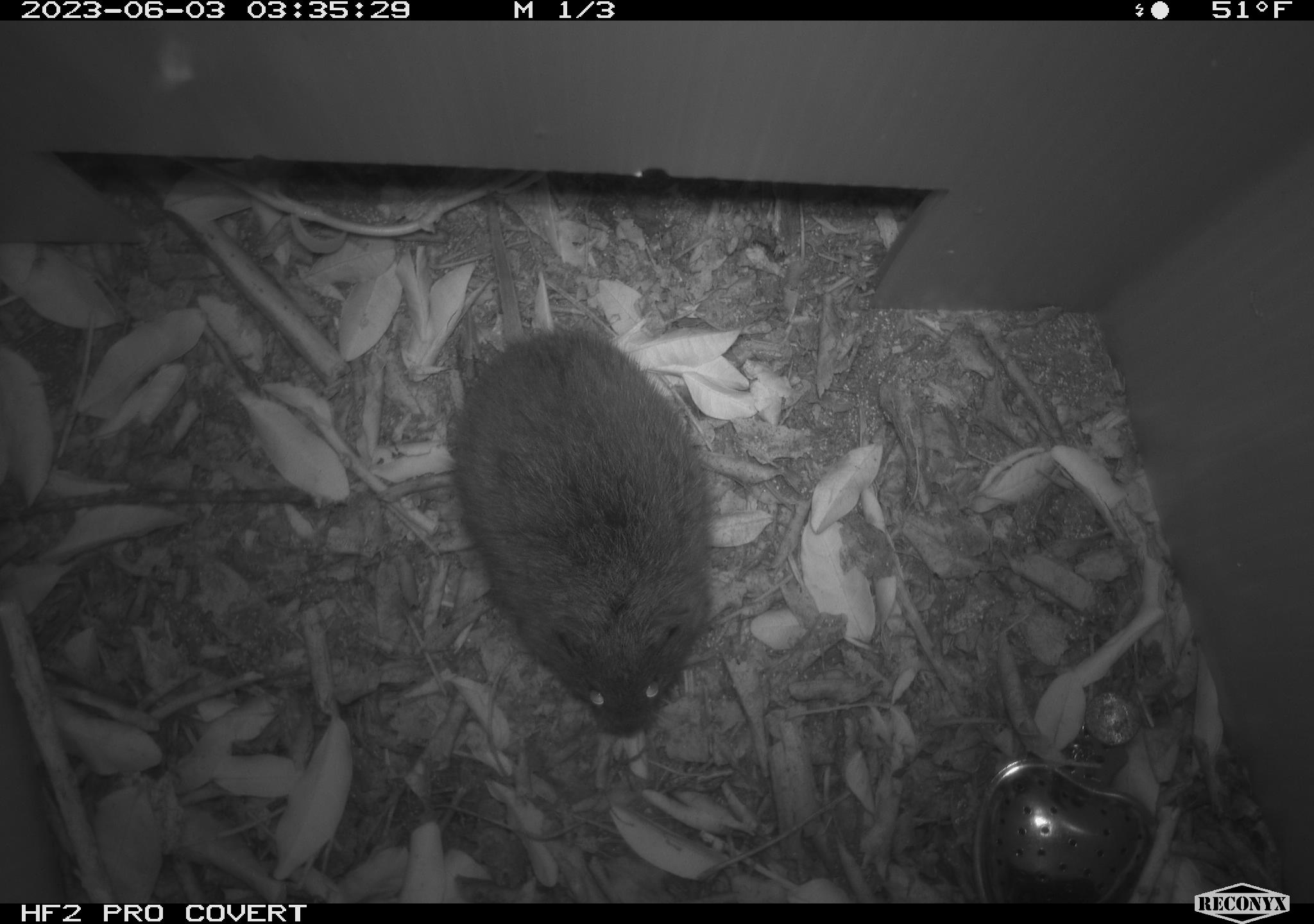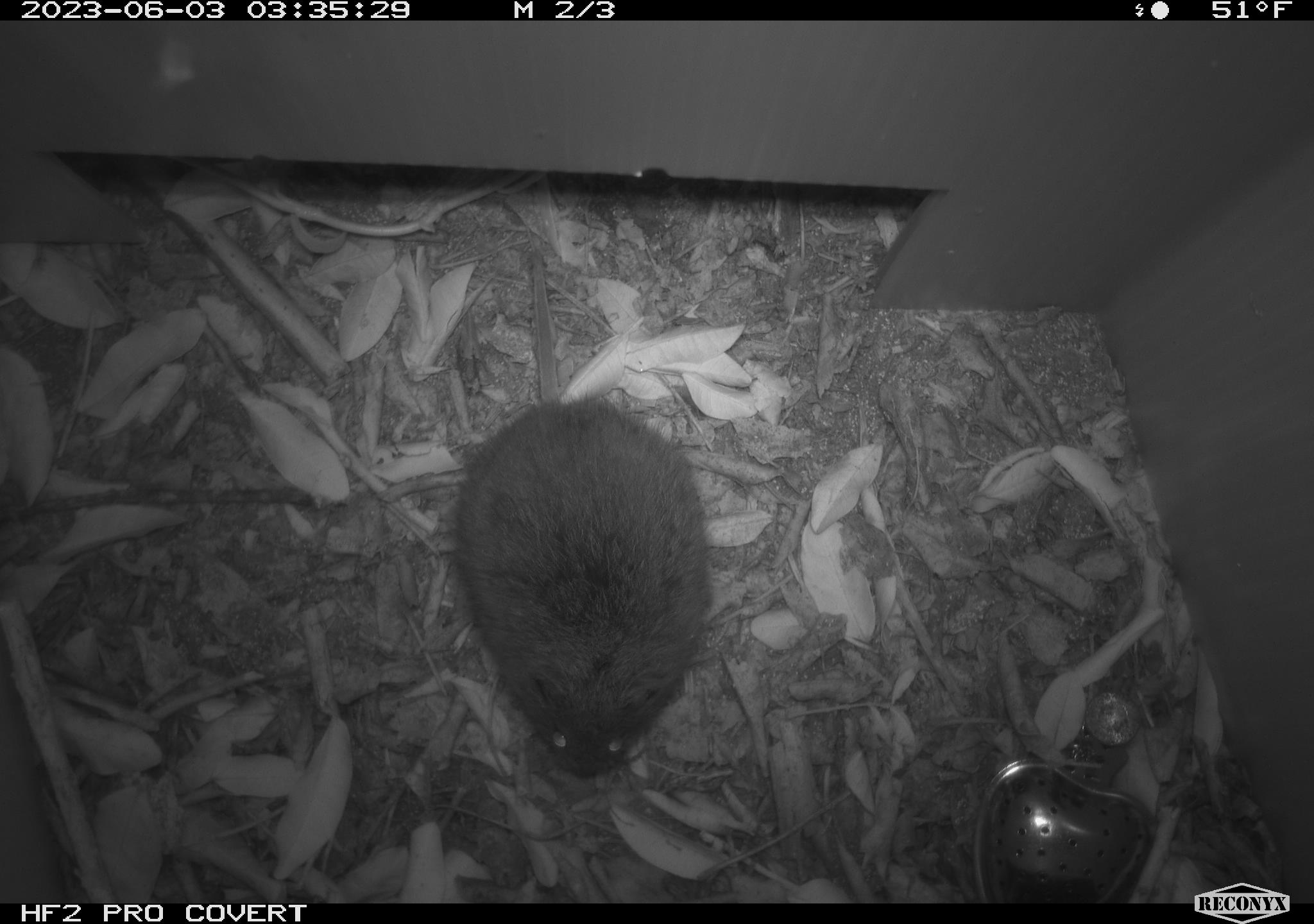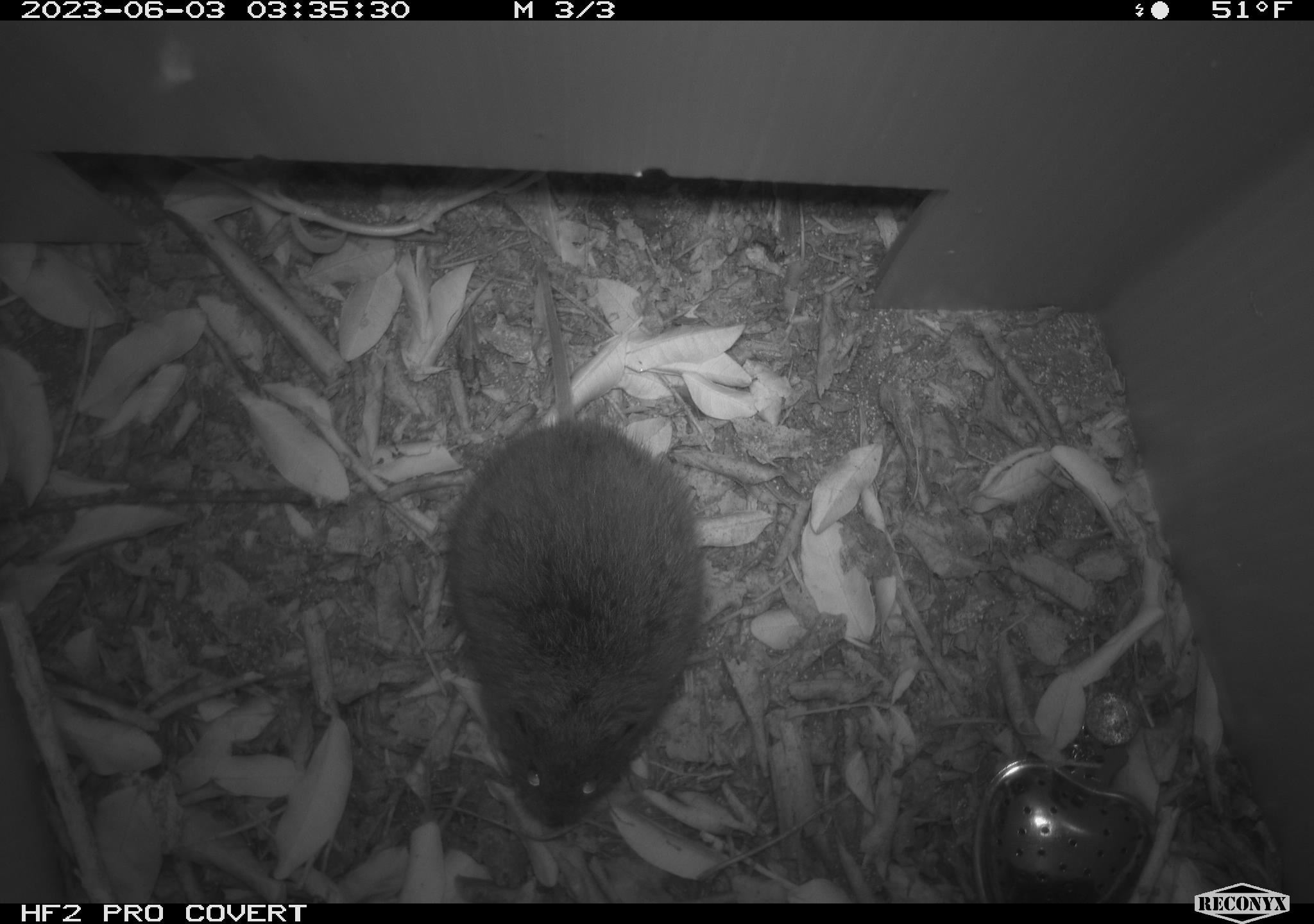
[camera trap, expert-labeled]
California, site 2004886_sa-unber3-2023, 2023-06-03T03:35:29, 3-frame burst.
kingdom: Animalia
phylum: Chordata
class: Mammalia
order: Rodentia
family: Cricetidae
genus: Microtus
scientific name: Microtus californicus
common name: california vole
California vole (Microtus californicus).